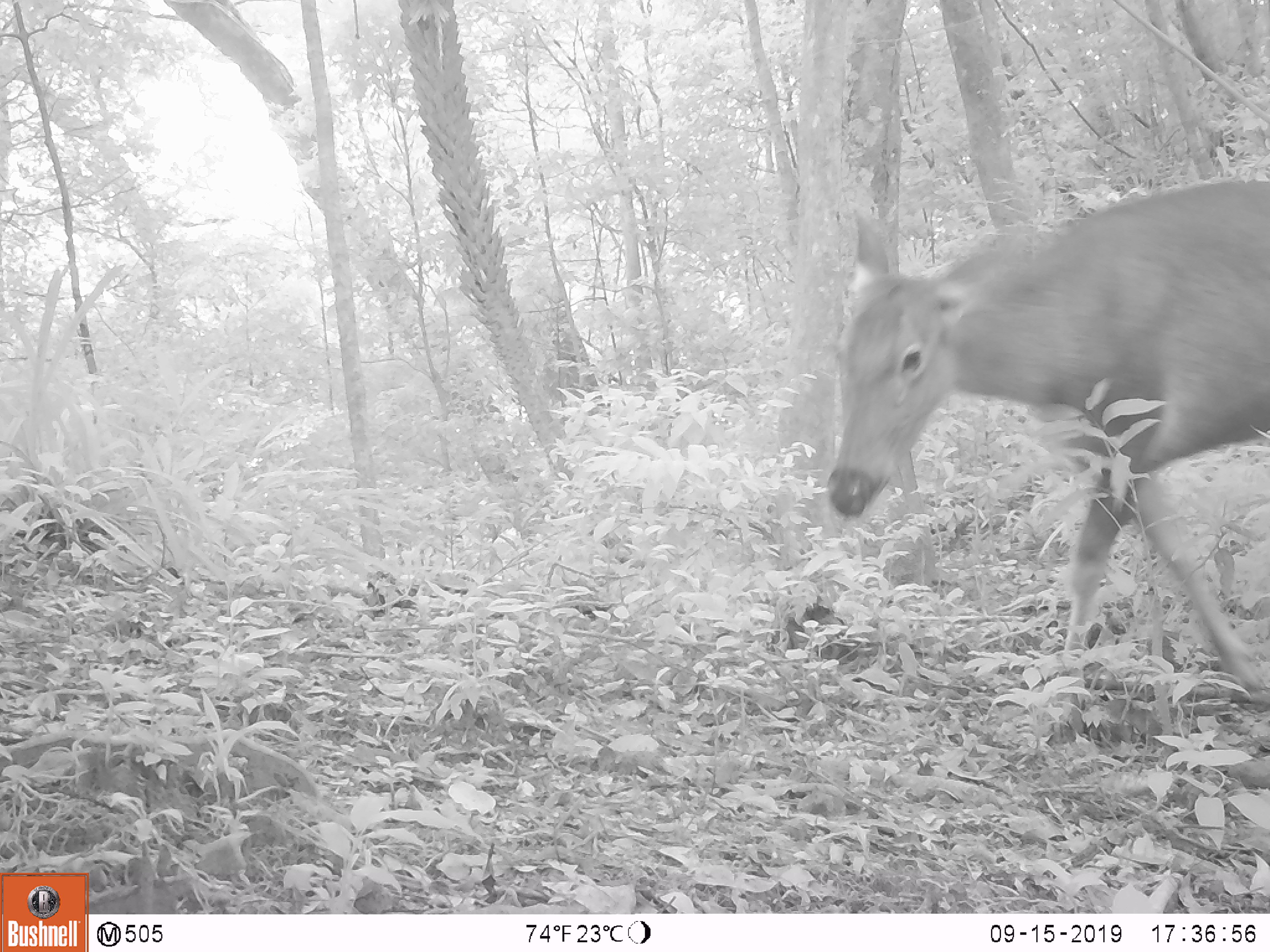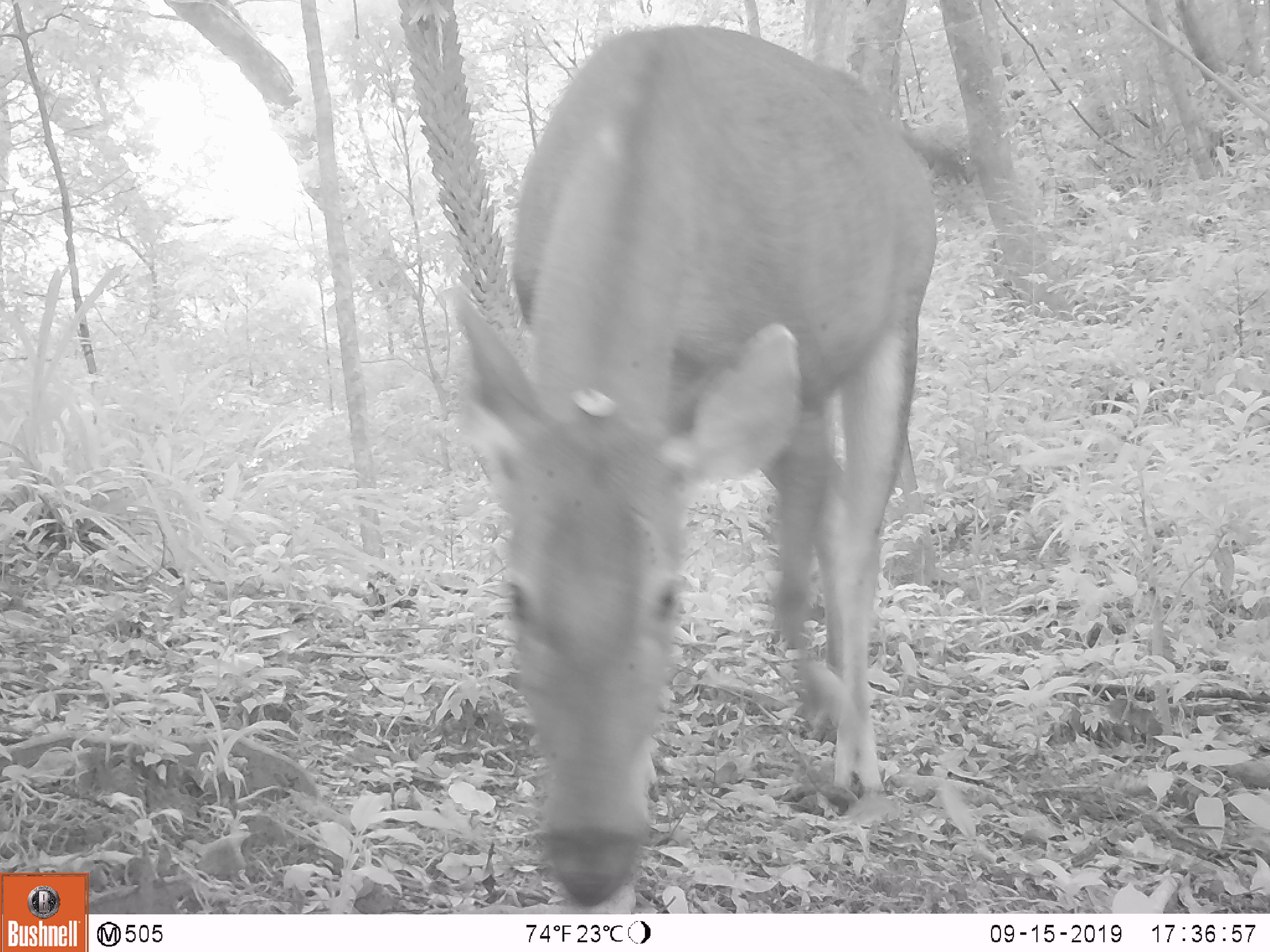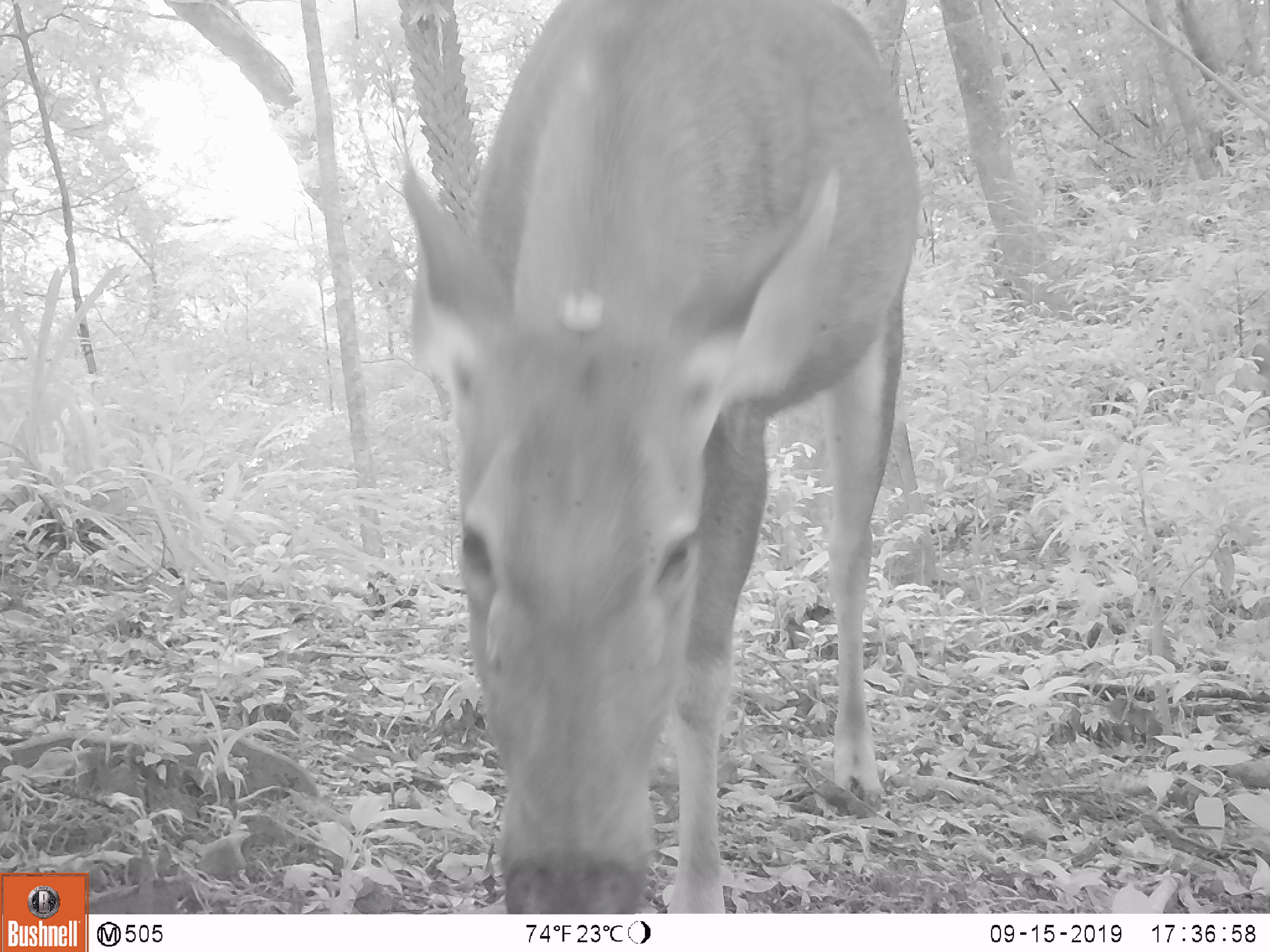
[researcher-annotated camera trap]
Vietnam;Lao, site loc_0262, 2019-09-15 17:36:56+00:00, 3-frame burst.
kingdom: Animalia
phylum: Chordata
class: Mammalia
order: Artiodactyla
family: Cervidae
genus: Rusa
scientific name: Rusa unicolor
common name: sambar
Sambar (Rusa unicolor). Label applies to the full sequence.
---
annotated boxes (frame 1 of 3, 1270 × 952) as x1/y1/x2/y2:
sambar: 826/180/1270/733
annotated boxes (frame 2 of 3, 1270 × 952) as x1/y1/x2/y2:
sambar: 443/19/971/908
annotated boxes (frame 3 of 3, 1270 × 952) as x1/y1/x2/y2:
sambar: 393/0/922/914